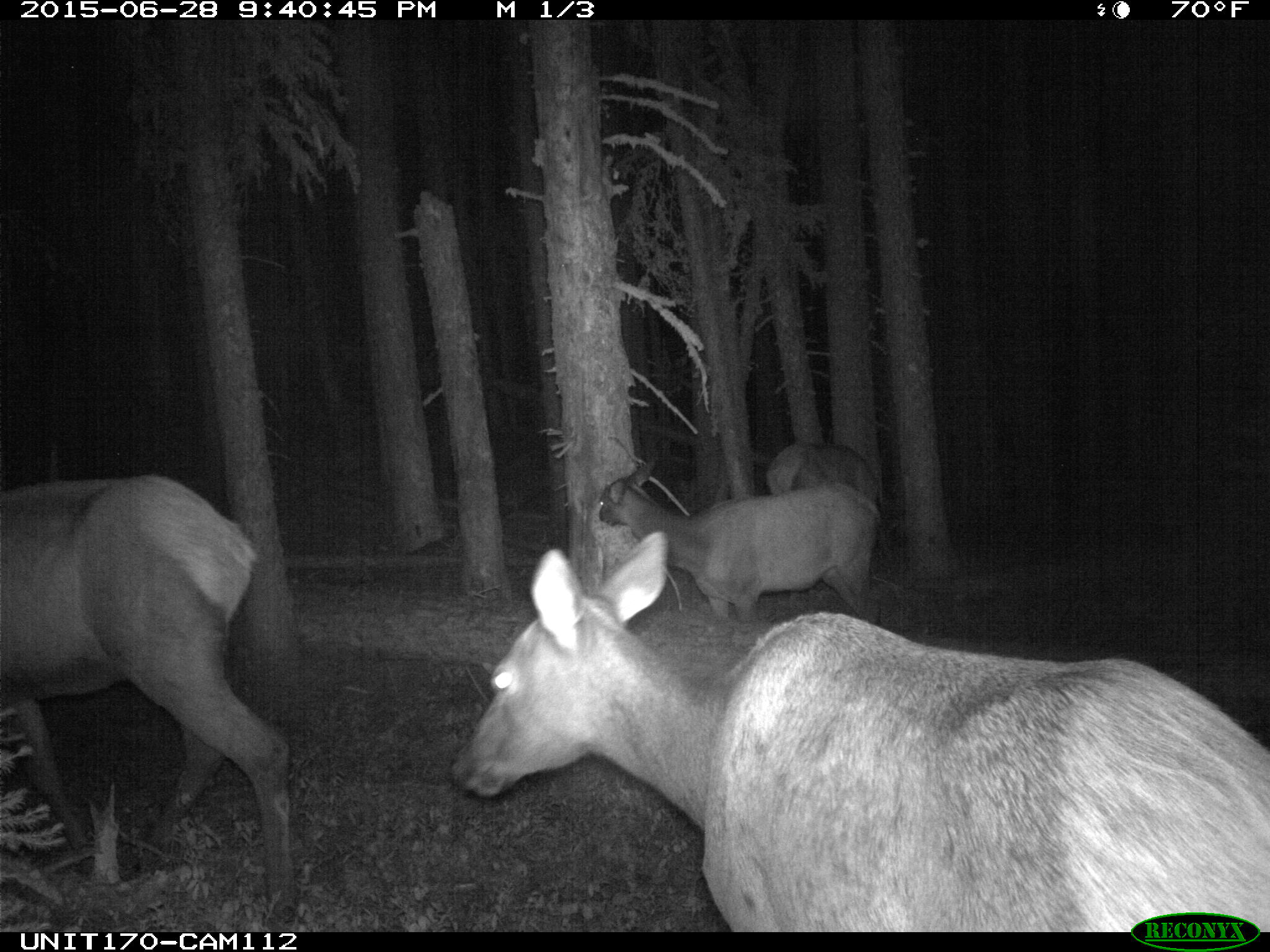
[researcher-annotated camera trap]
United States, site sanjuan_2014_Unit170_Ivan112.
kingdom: Animalia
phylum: Chordata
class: Mammalia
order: Artiodactyla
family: Cervidae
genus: Cervus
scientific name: Cervus elaphus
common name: red deer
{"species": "Cervus elaphus (red deer)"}